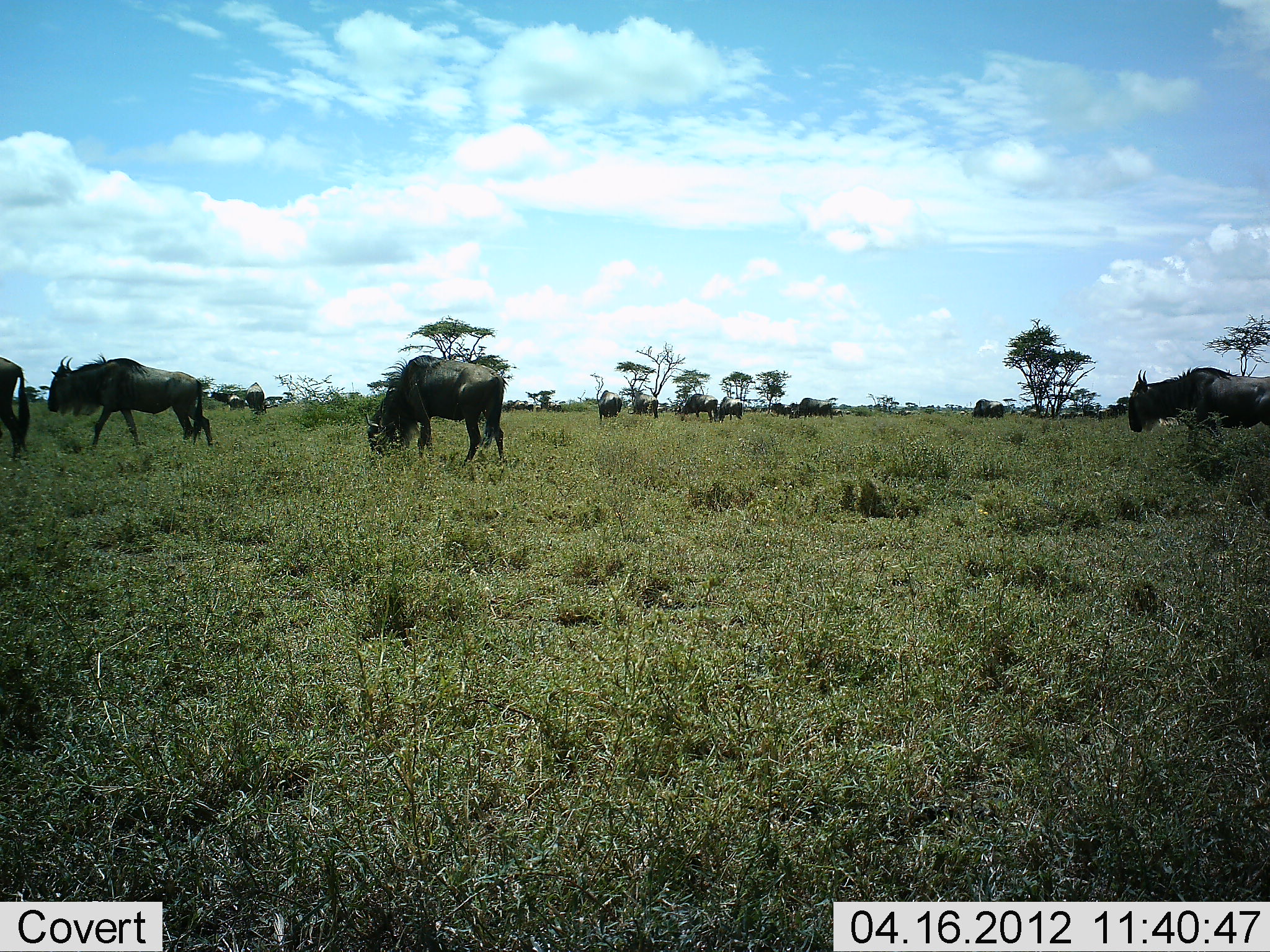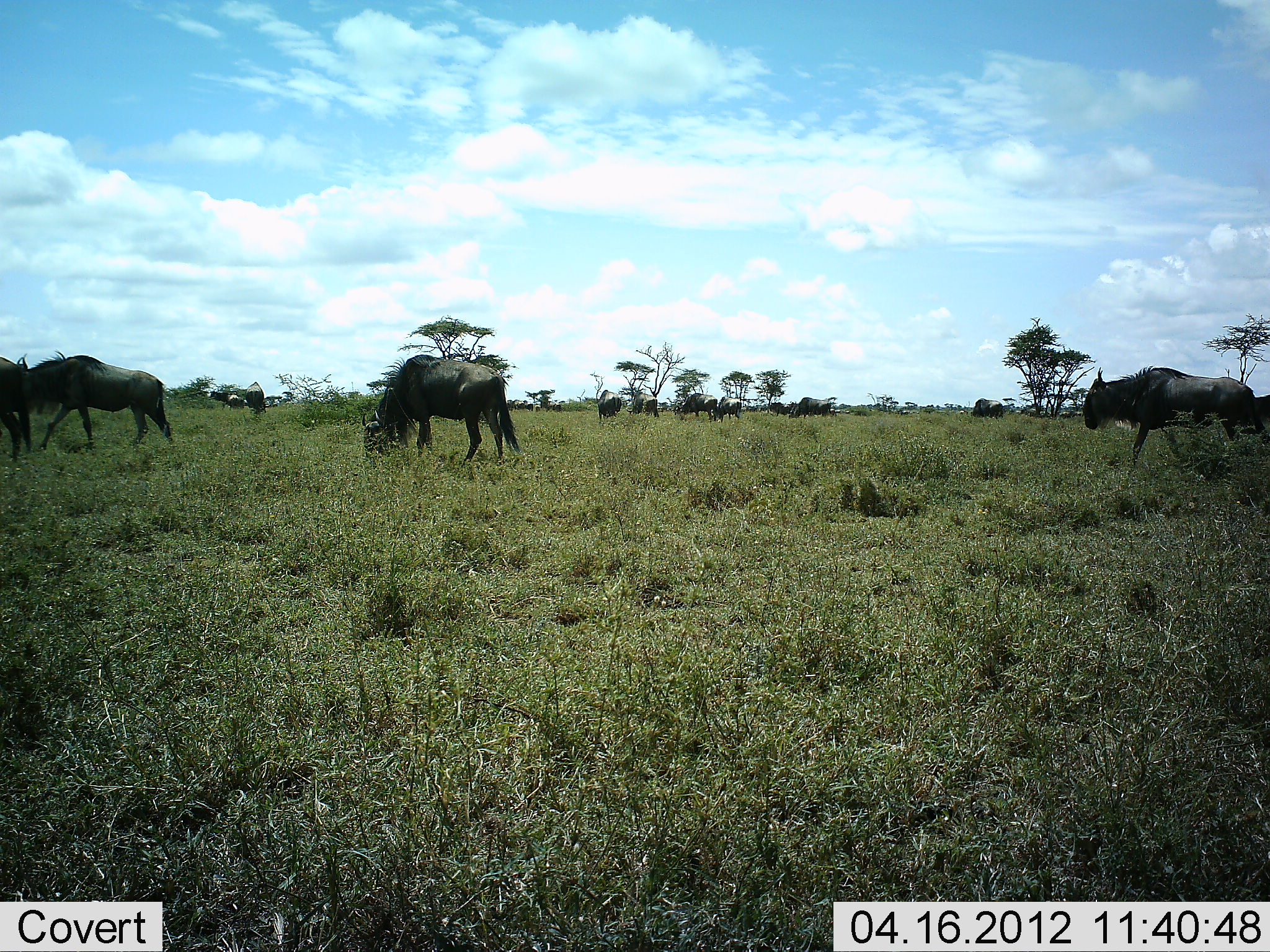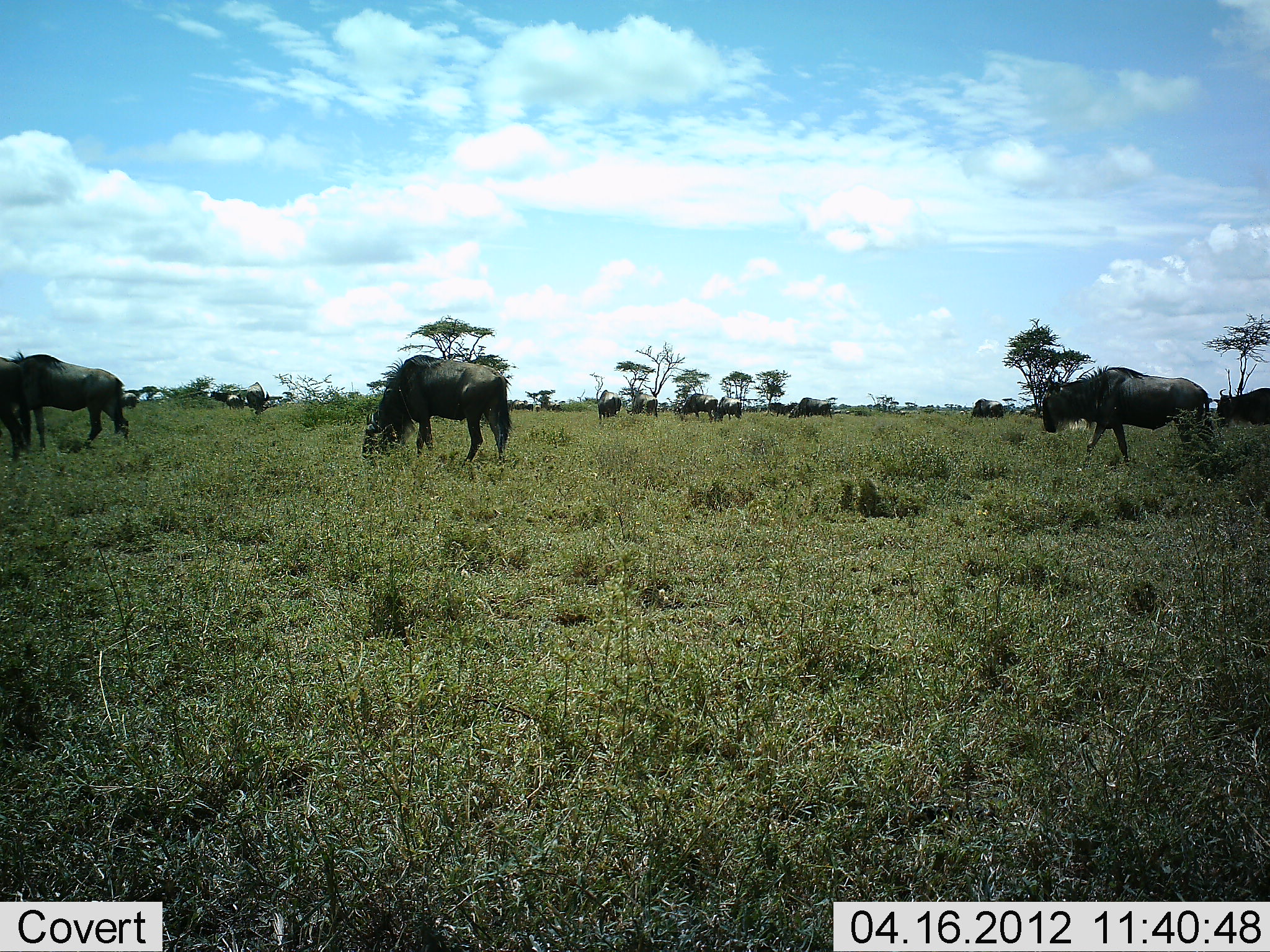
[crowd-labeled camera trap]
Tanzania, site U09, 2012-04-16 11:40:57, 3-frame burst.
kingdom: Animalia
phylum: Chordata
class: Mammalia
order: Artiodactyla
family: Bovidae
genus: Connochaetes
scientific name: Connochaetes taurinus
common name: blue wildebeest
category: wildebeest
Wildebeest (blue wildebeest) (Connochaetes taurinus), count 11-50. Behavior (volunteer vote fractions): standing 26%, resting 0%, moving 74%, interacting 0%. Young present (vote fraction): 0%. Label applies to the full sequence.